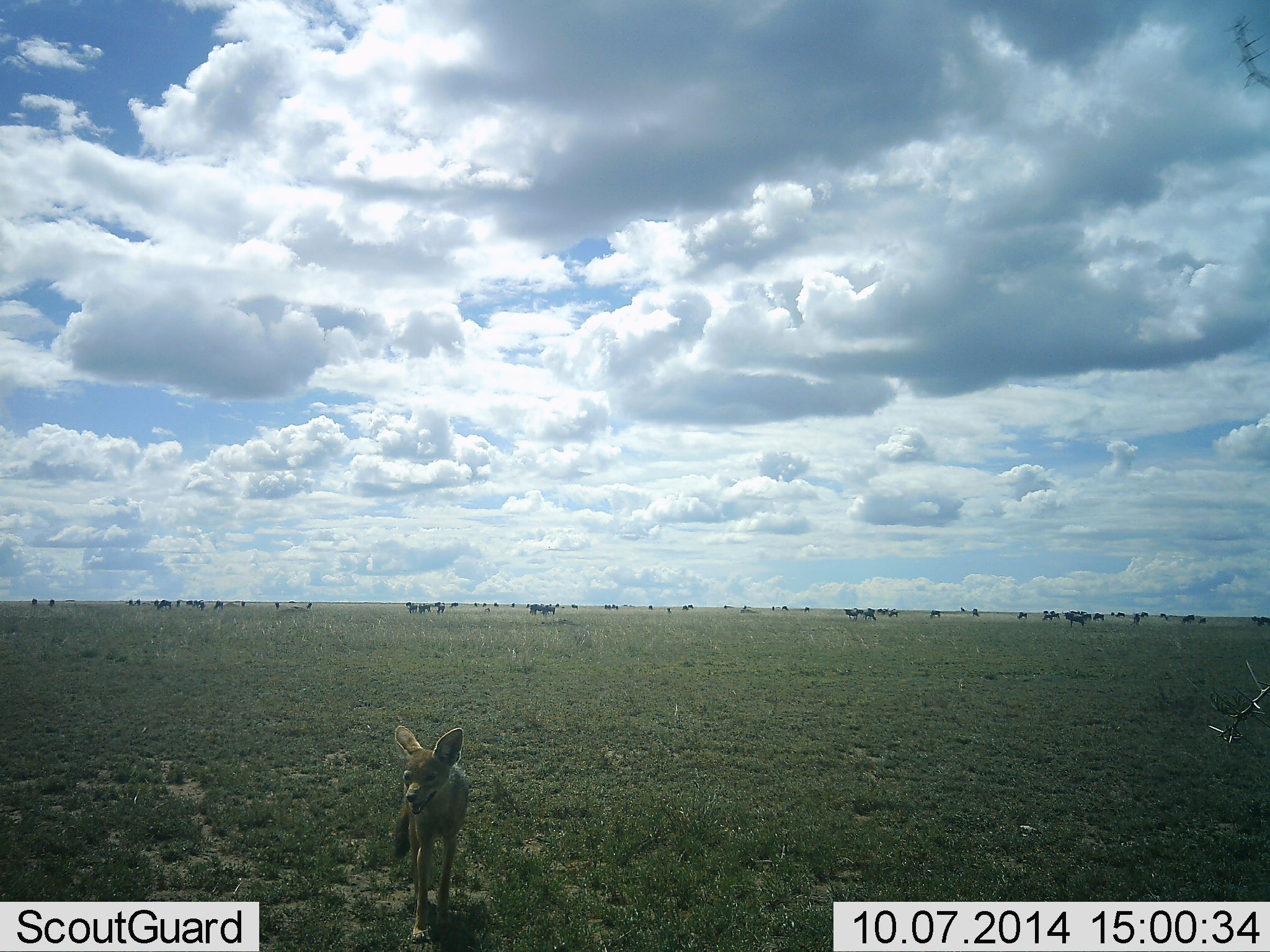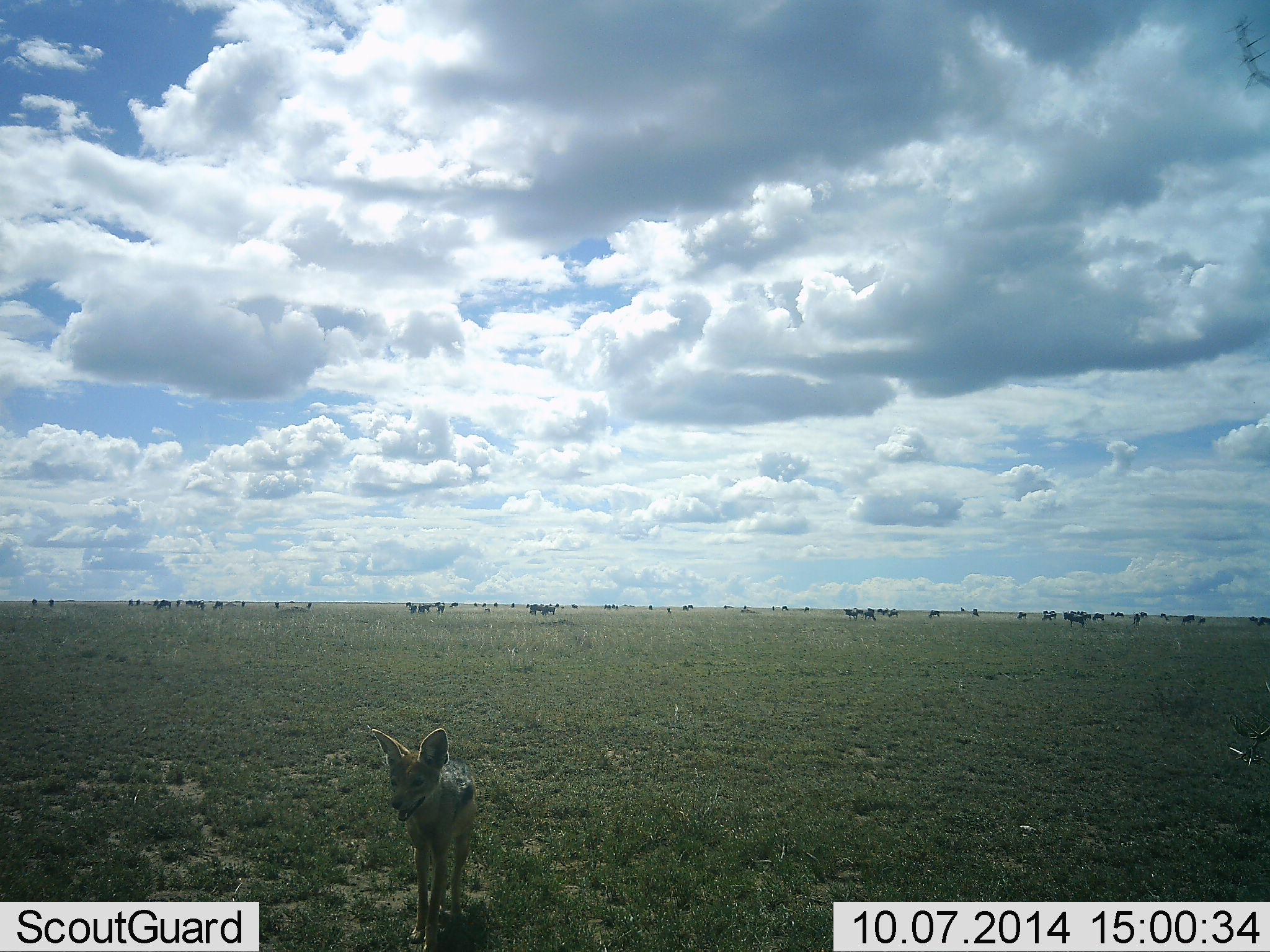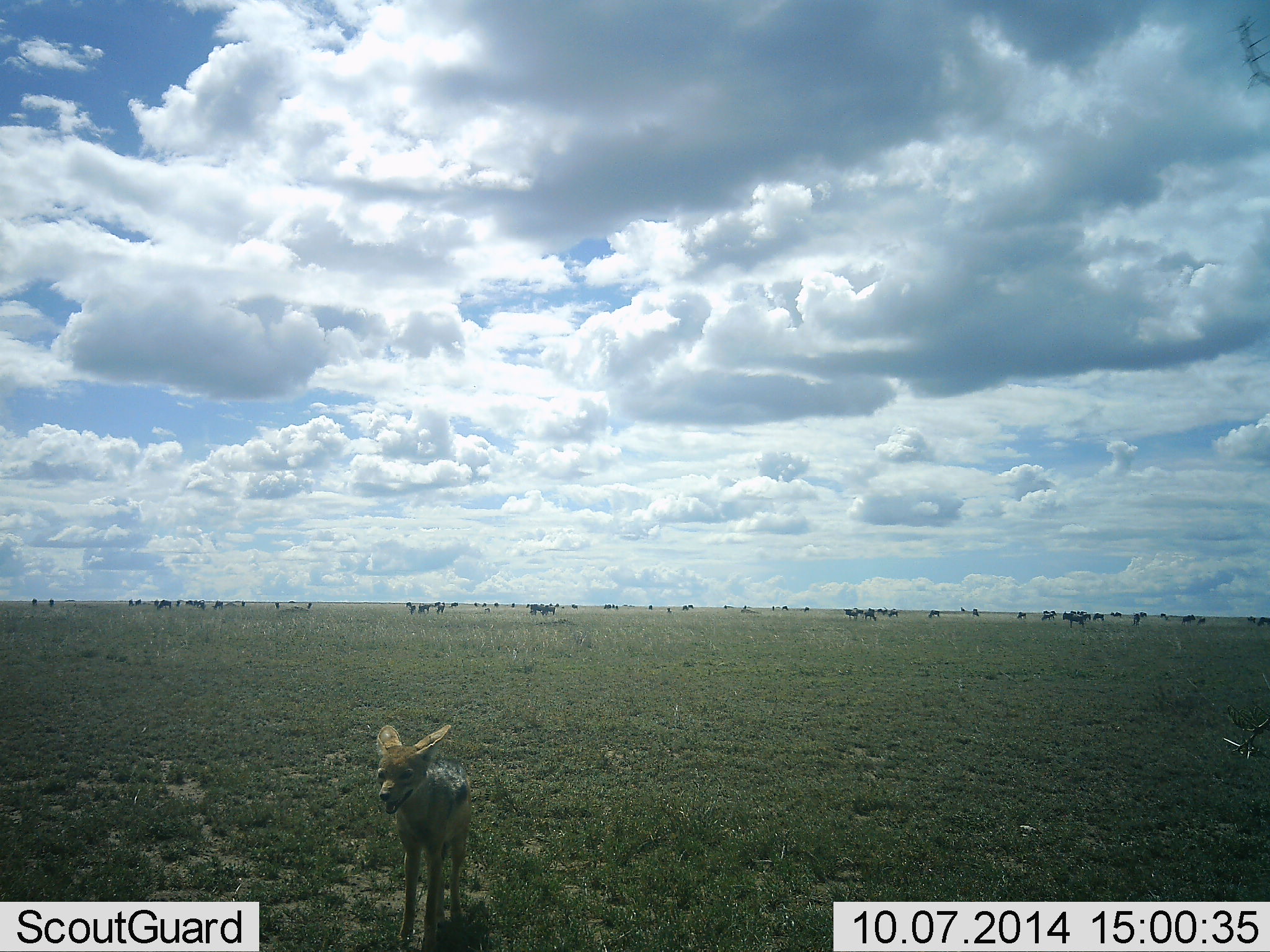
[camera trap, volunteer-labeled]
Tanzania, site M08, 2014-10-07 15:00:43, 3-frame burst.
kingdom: Animalia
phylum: Chordata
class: Mammalia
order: Carnivora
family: Canidae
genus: Lupulella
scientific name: Lupulella mesomelas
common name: black-backed jackal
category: jackal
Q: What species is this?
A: Jackal (black-backed jackal) (Lupulella mesomelas).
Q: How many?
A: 1.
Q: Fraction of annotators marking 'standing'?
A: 92%.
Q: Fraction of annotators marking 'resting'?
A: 0%.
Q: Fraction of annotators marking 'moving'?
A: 8%.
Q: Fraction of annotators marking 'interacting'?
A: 0%.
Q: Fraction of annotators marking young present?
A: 17%.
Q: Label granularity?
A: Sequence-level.